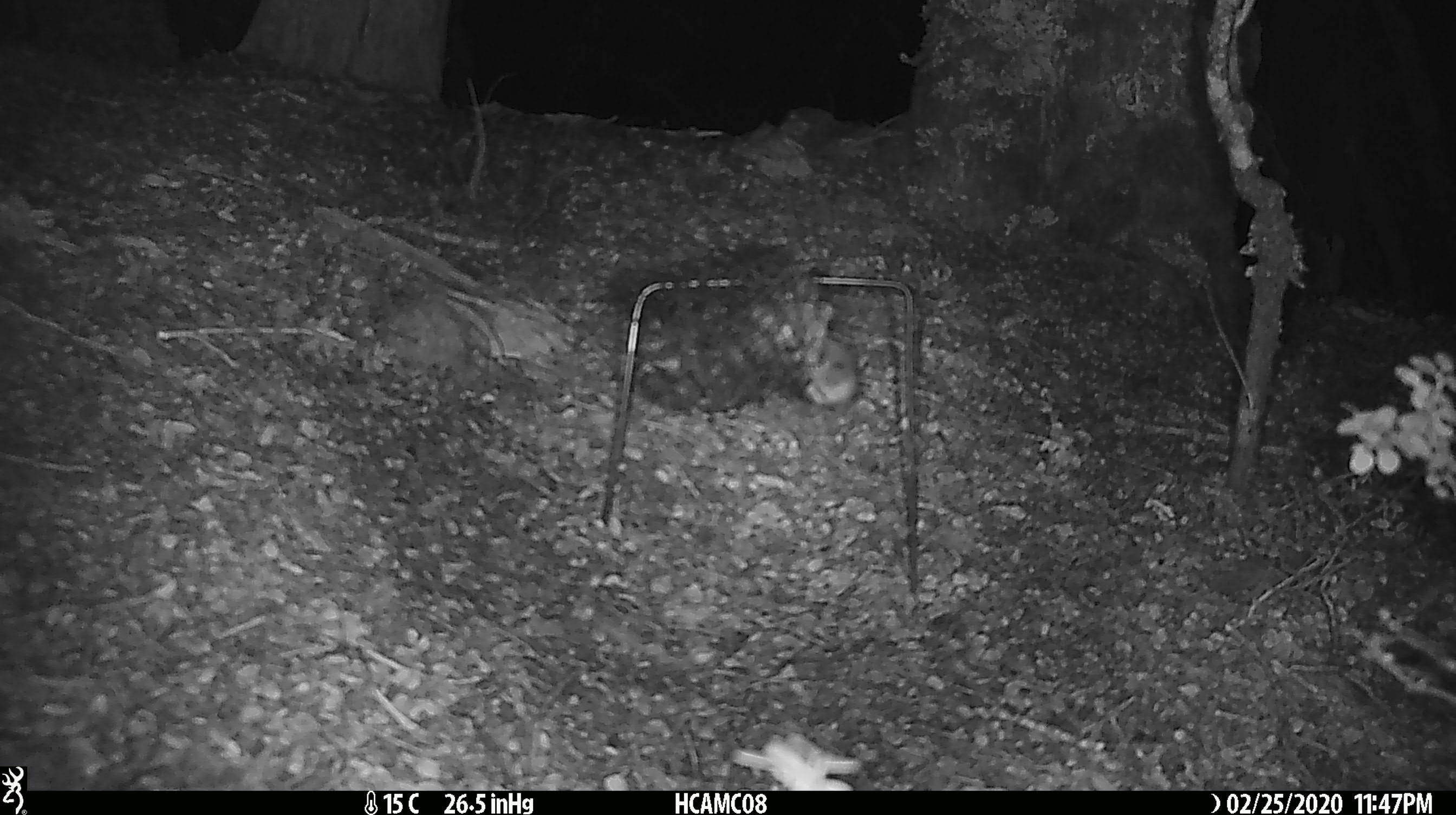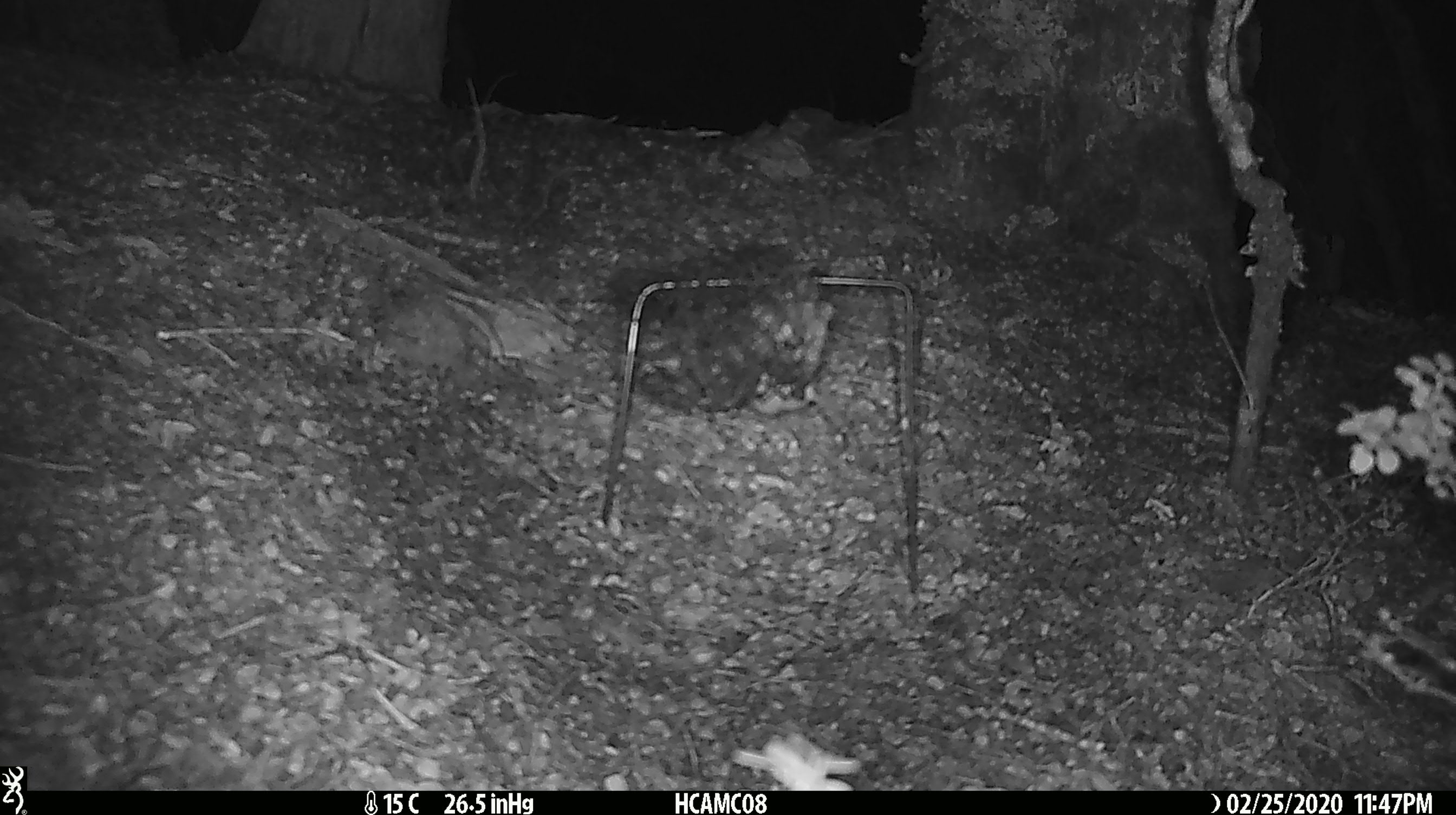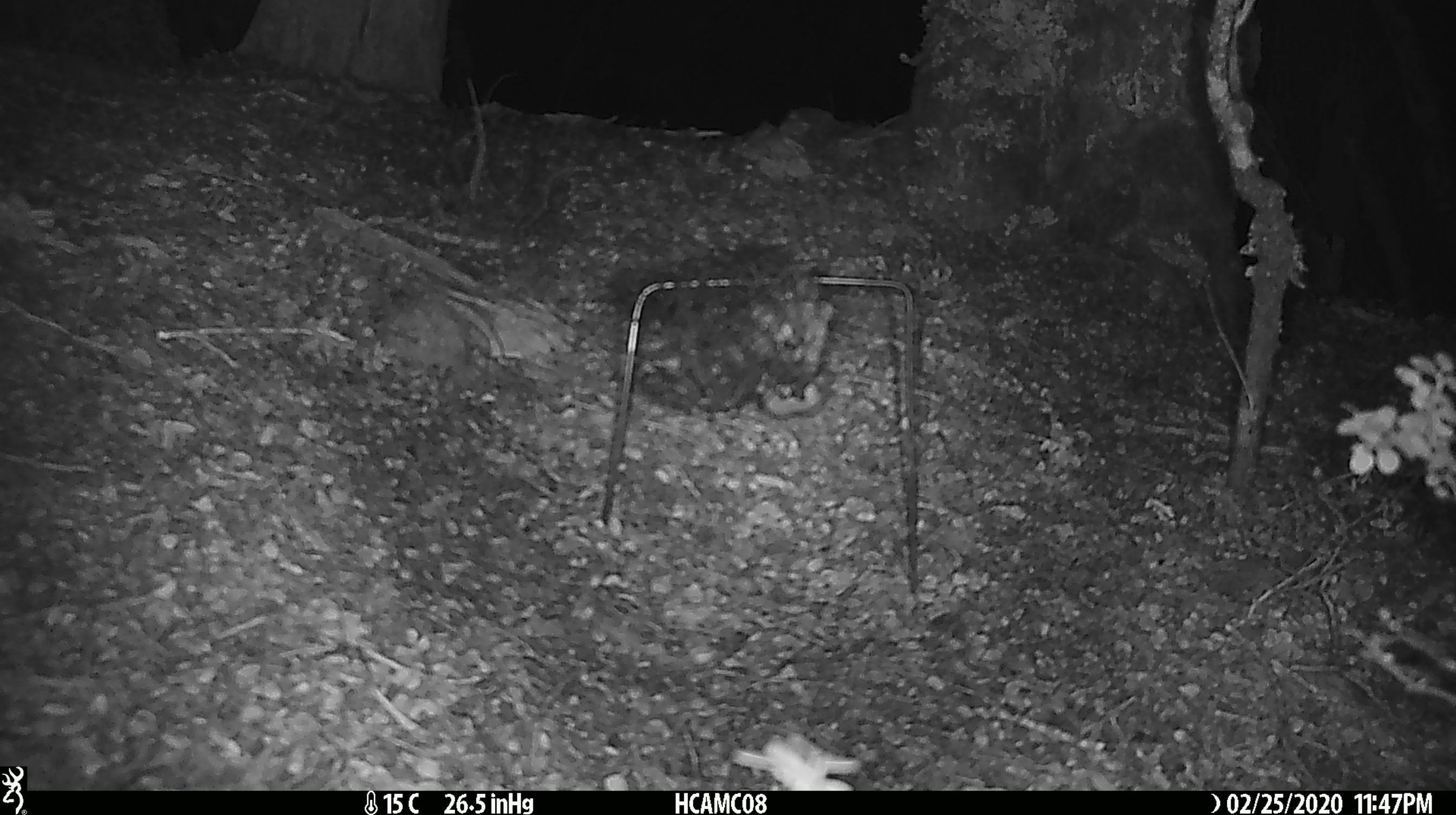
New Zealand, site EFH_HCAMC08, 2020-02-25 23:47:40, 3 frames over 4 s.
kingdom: Animalia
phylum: Chordata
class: Mammalia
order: Rodentia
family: Muridae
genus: Mus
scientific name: Mus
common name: mouse